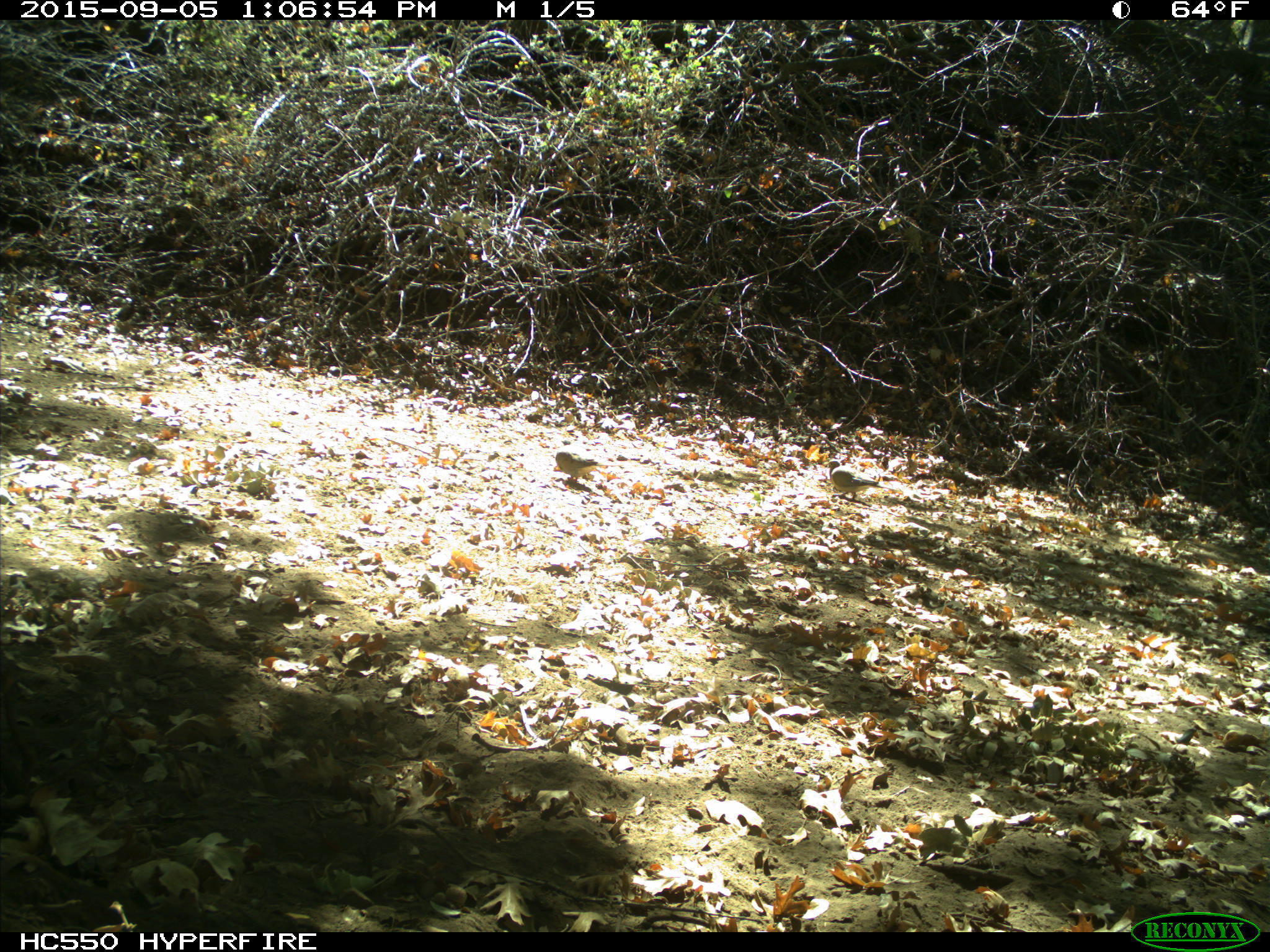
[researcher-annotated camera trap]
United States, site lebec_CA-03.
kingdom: Animalia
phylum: Chordata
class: Aves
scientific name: Aves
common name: birds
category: unidentified bird